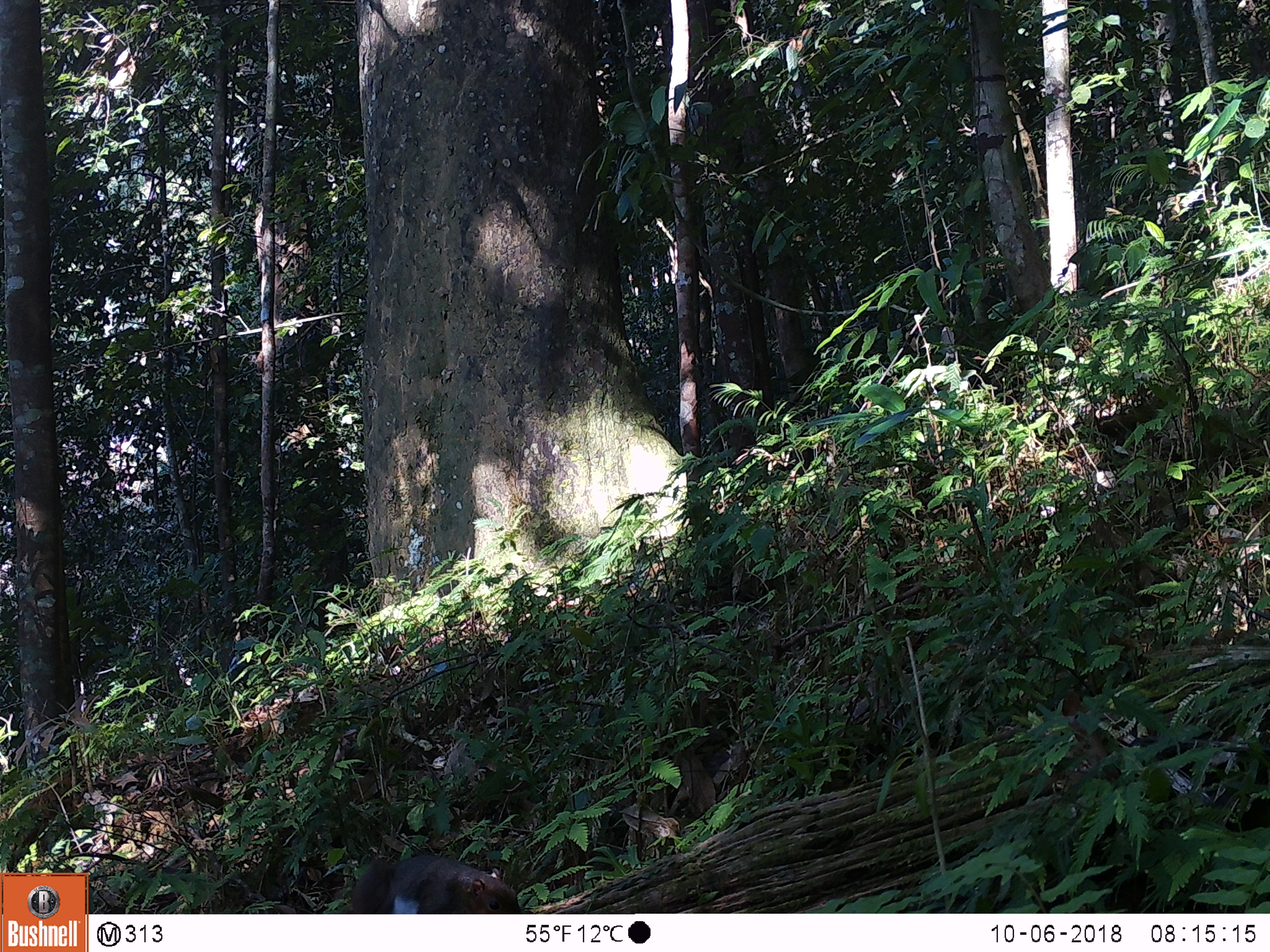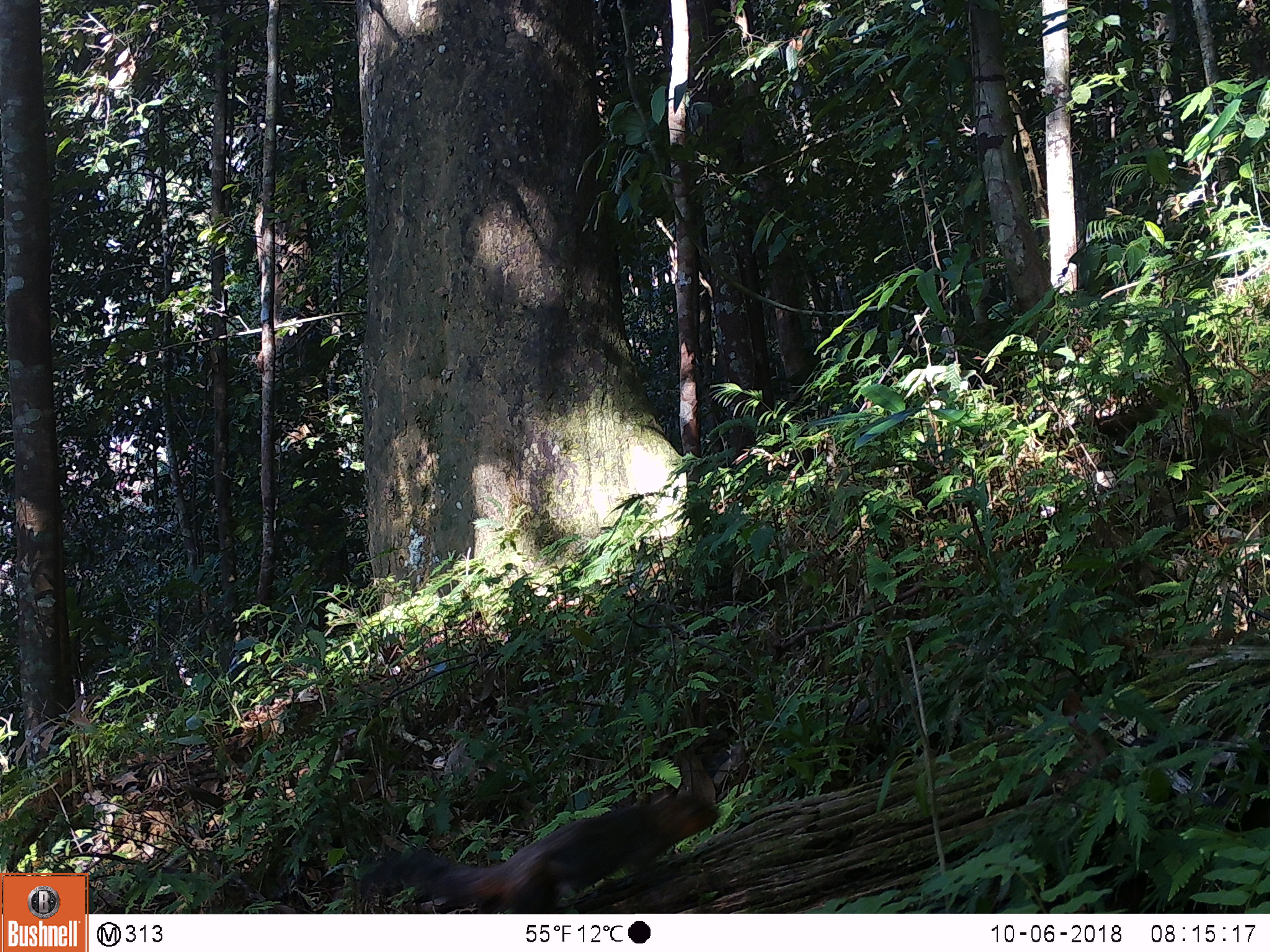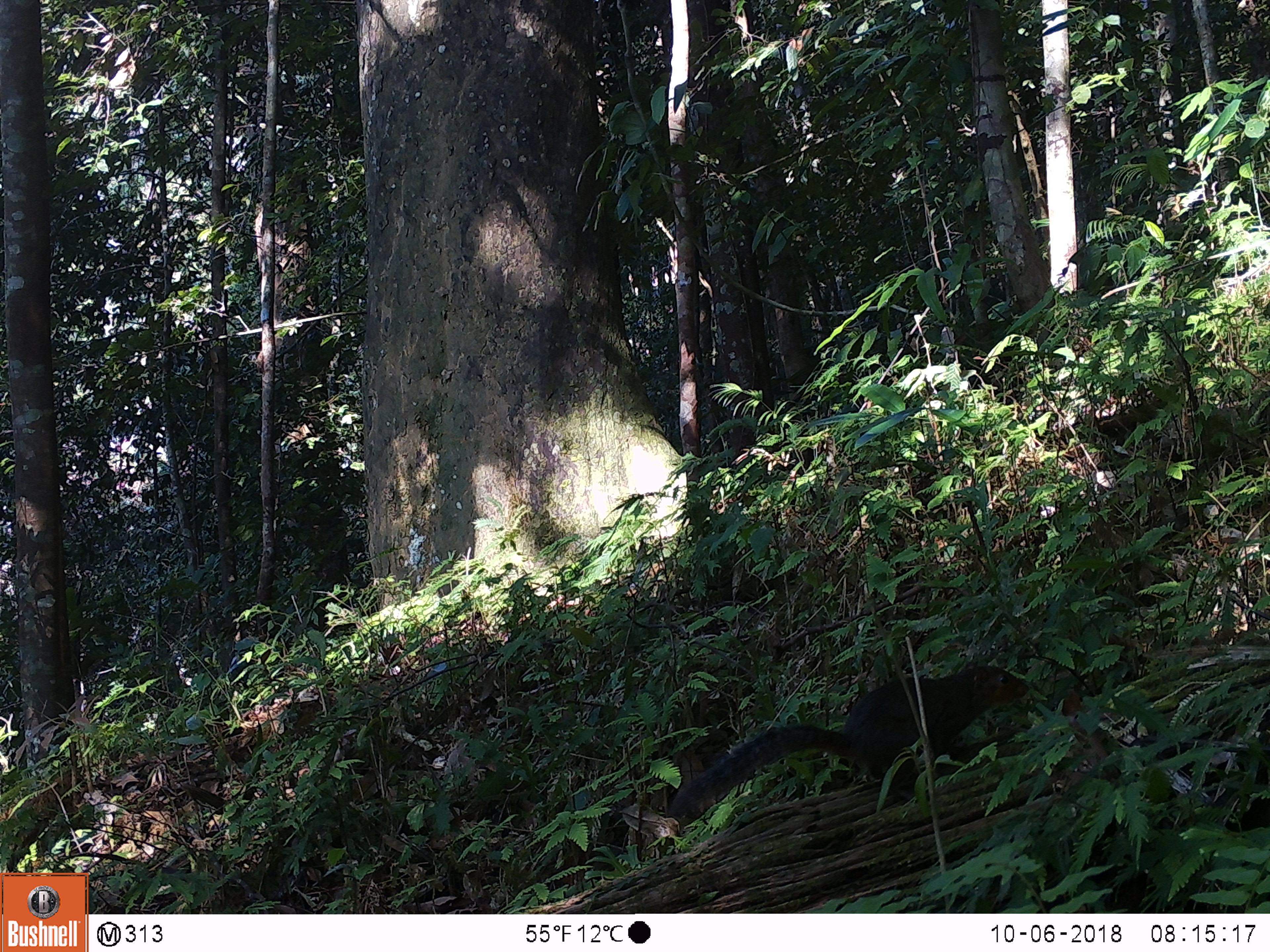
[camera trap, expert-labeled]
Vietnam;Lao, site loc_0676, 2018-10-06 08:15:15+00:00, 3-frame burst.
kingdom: Animalia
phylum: Chordata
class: Mammalia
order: Rodentia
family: Sciuridae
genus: Dremomys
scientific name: Dremomys rufigenis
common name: red-cheeked squirrel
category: red cheeked squirrel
Red cheeked squirrel (red-cheeked squirrel) (Dremomys rufigenis). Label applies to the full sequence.